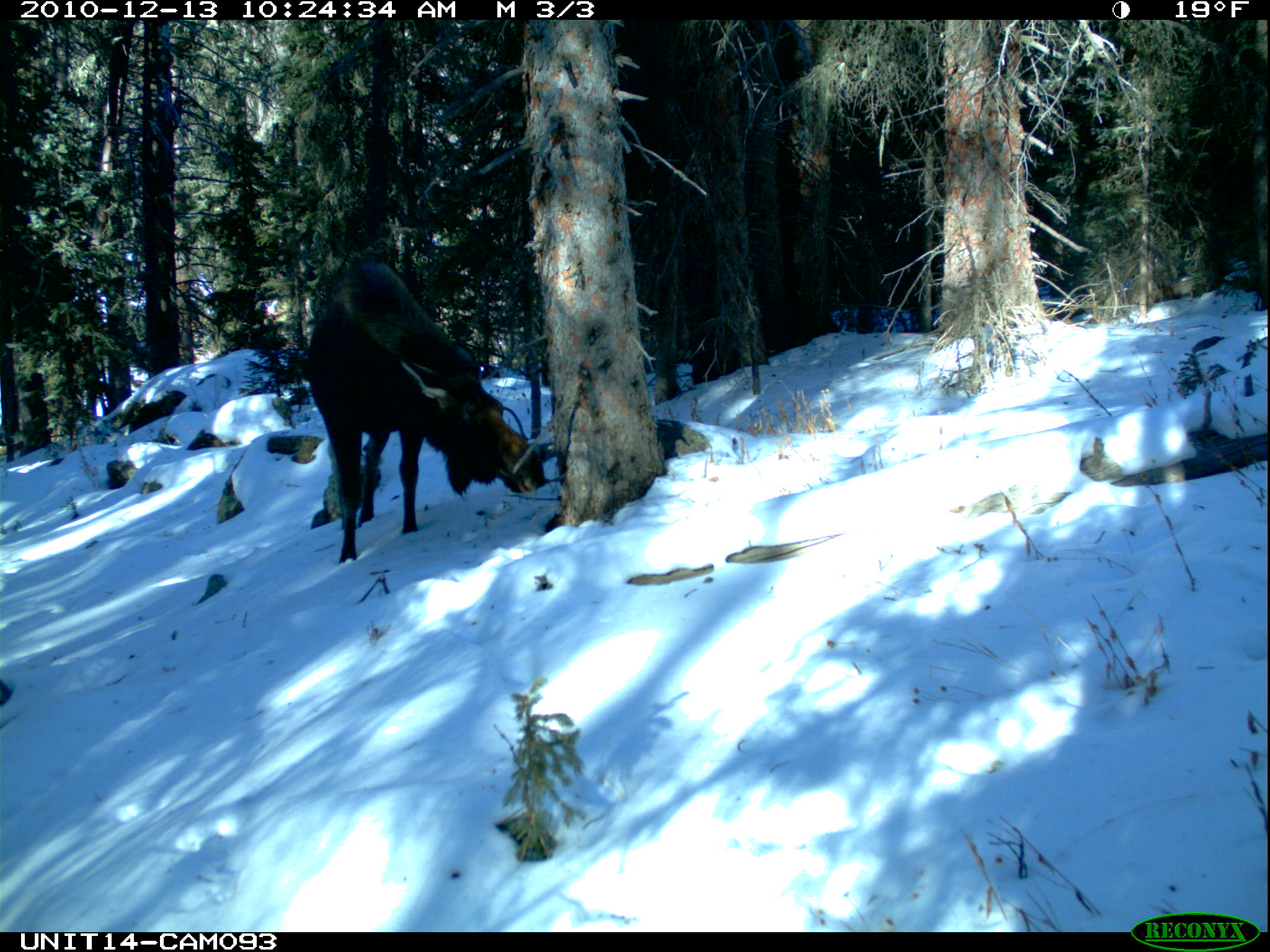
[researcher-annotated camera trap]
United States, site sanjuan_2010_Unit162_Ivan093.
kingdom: Animalia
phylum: Chordata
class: Mammalia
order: Artiodactyla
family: Cervidae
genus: Alces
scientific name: Alces alces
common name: moose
Alces alces (moose).